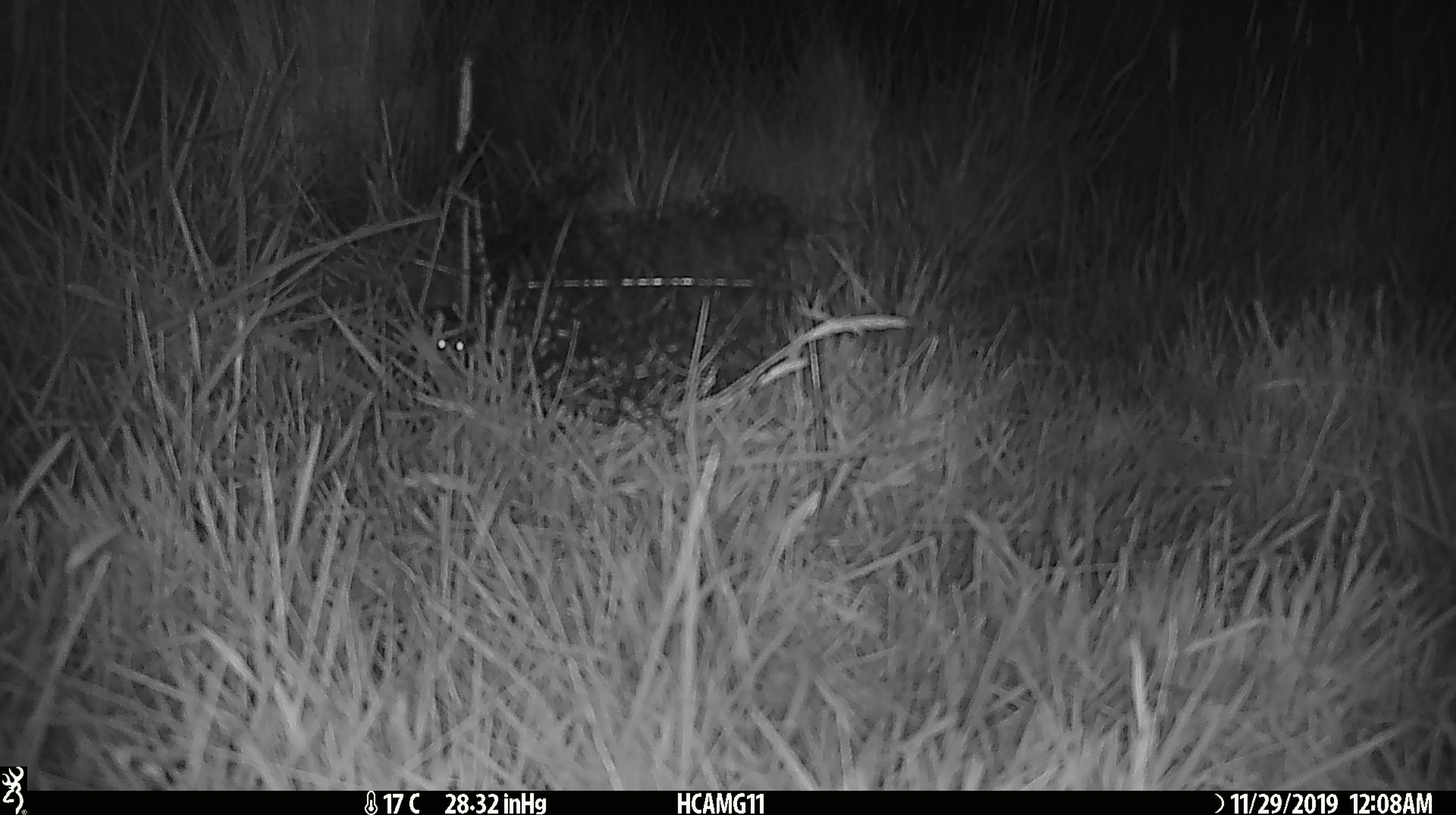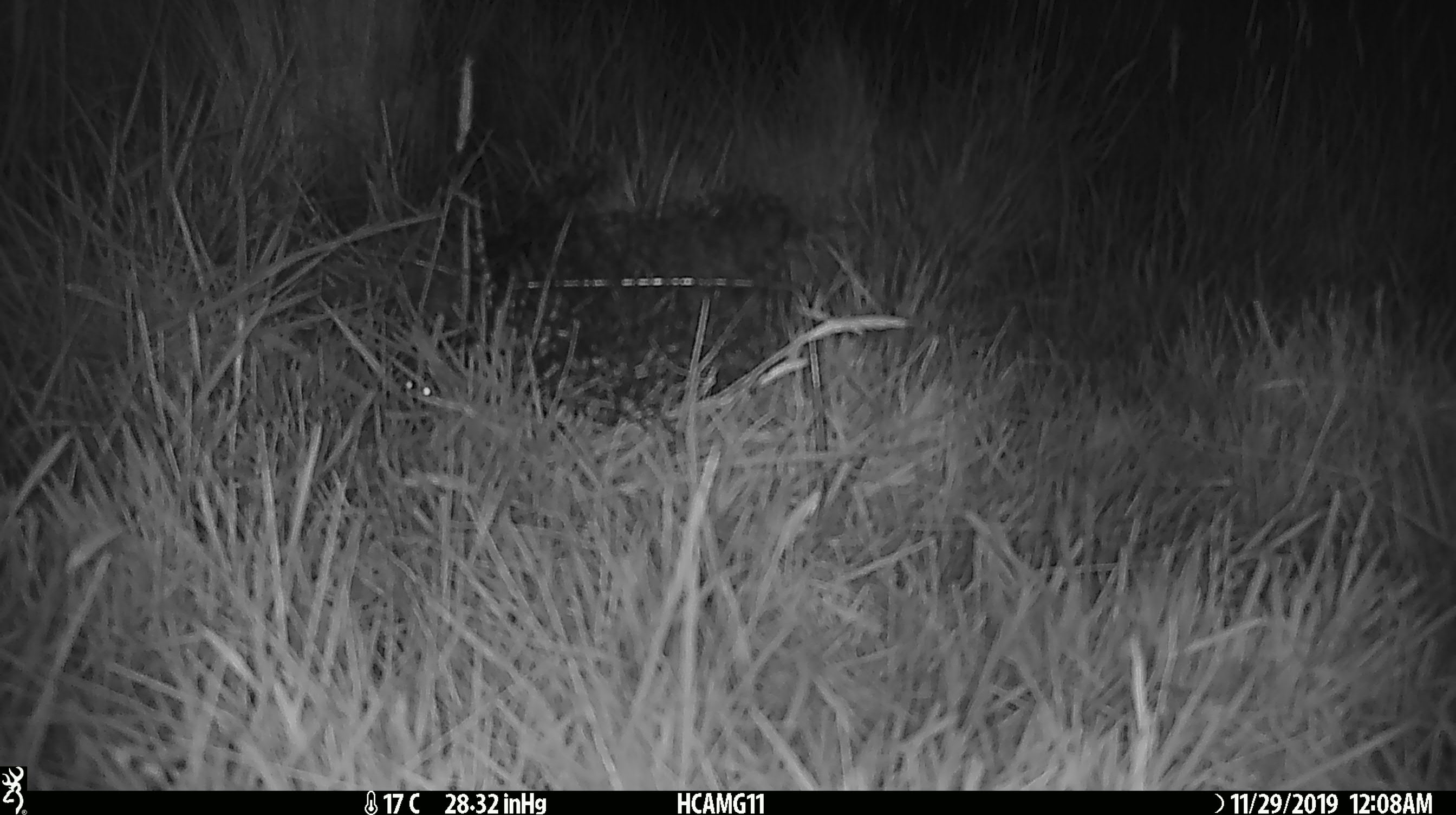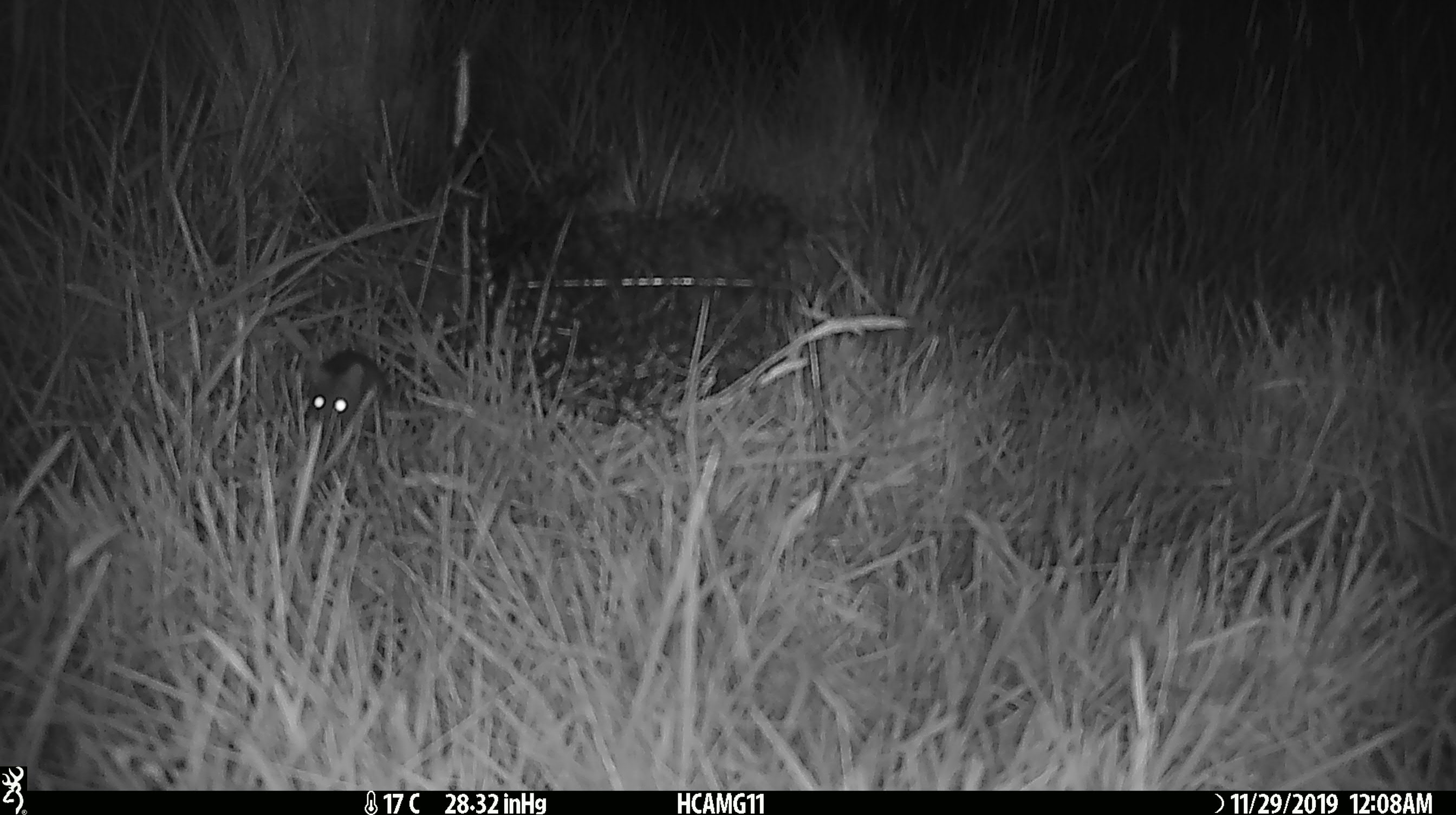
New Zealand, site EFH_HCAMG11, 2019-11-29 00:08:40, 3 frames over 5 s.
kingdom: Animalia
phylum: Chordata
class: Mammalia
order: Rodentia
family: Muridae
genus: Mus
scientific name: Mus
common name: mouse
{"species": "mouse (Mus)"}